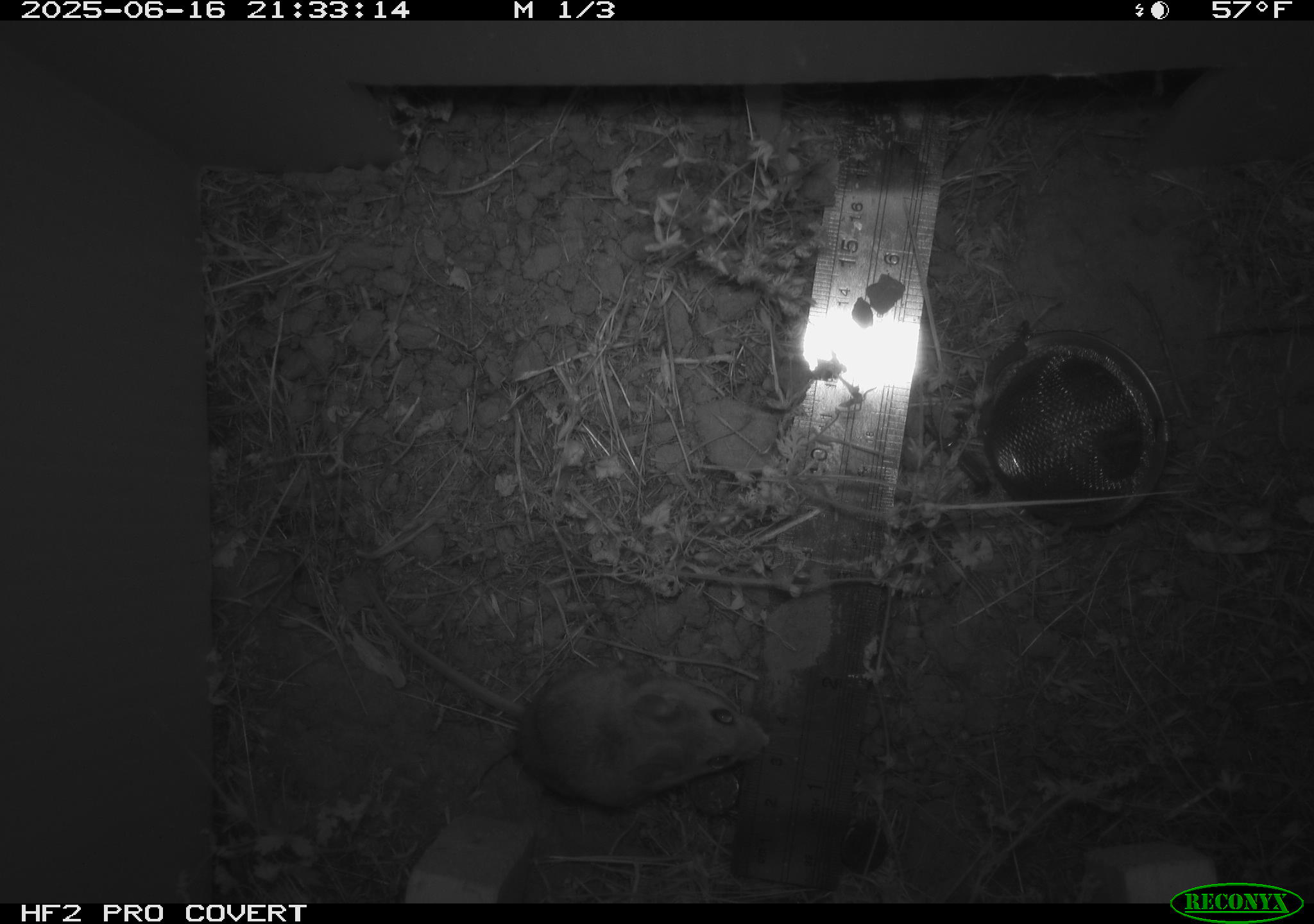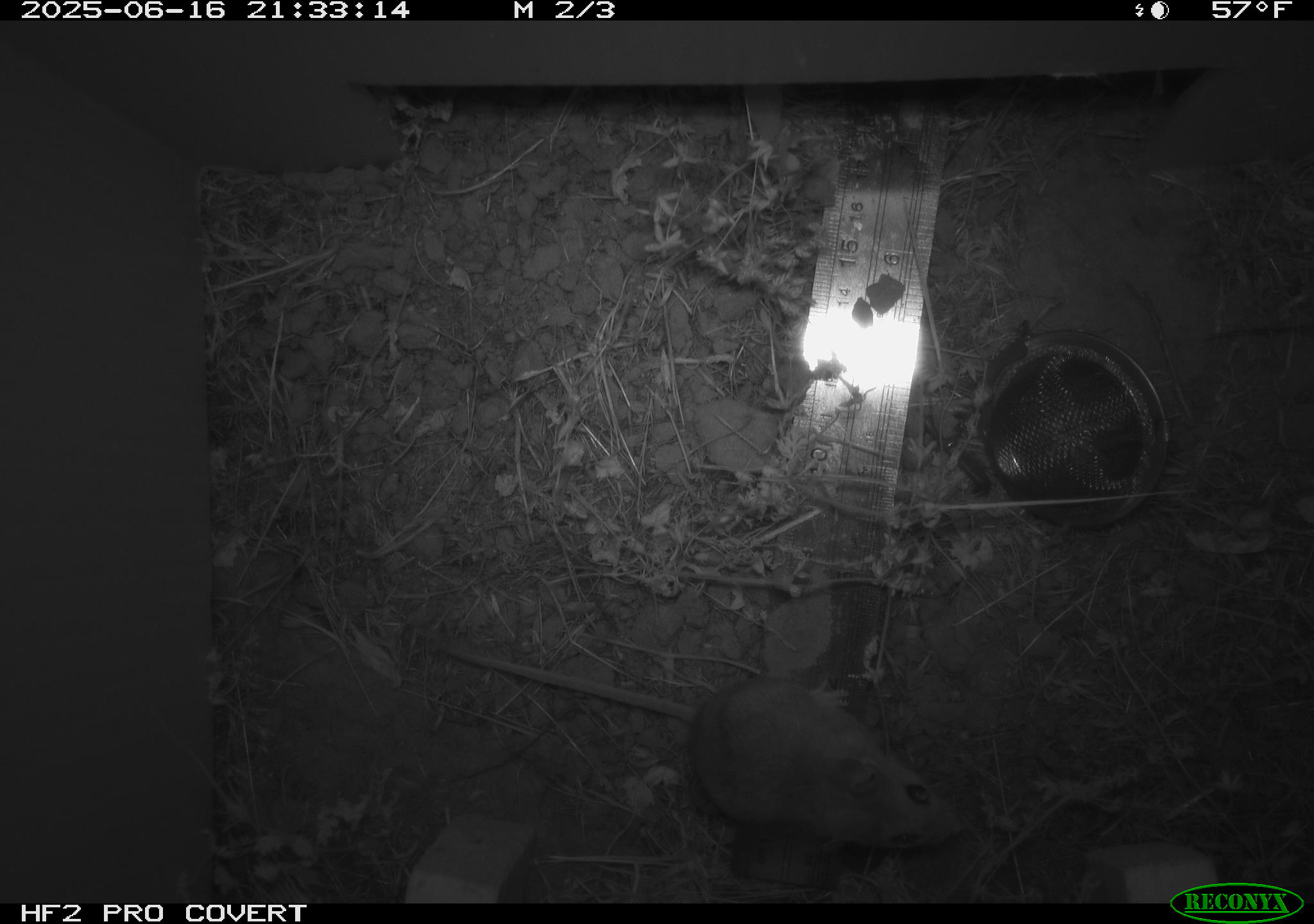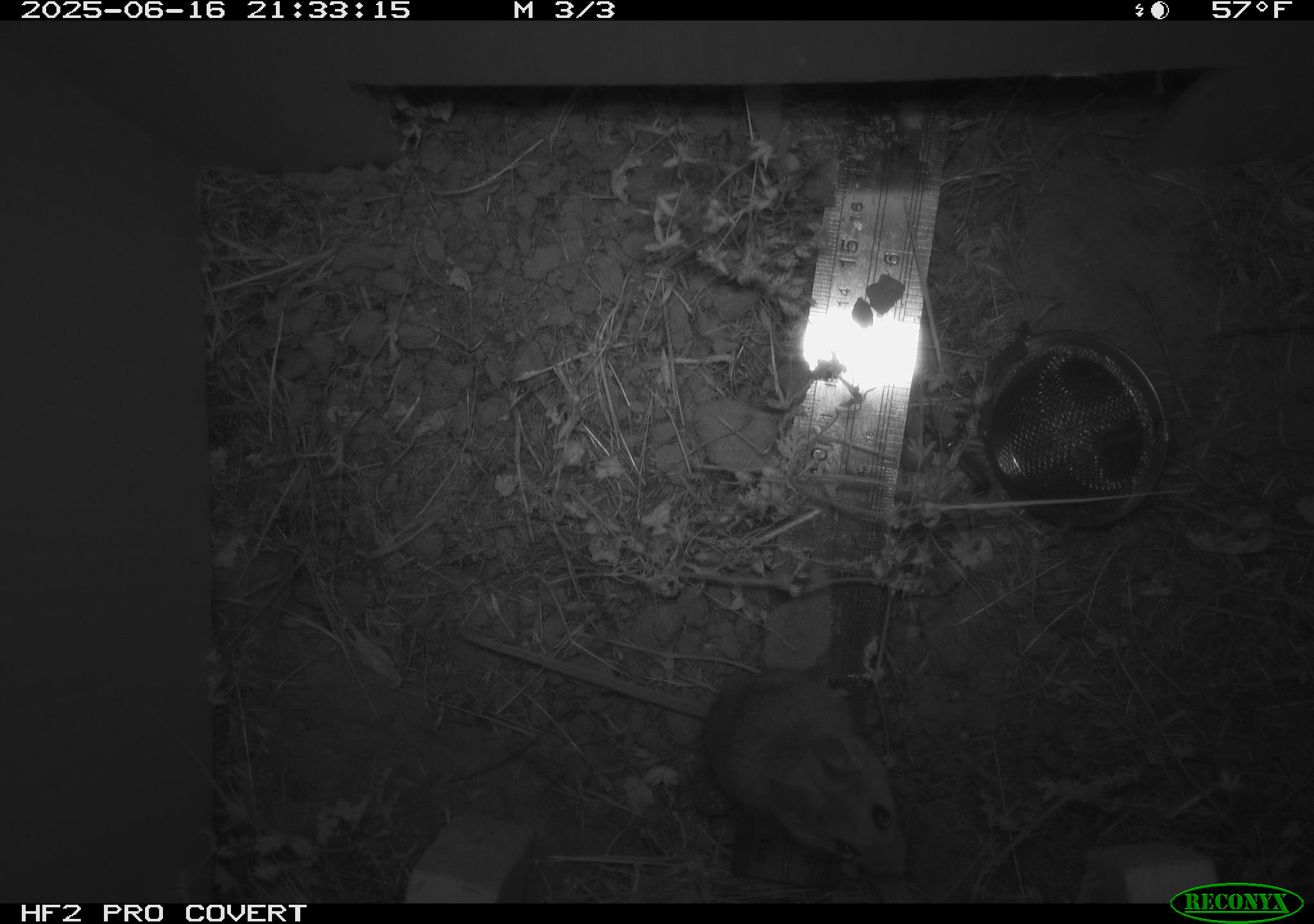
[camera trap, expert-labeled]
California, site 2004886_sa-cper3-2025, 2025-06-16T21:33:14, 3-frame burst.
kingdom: Animalia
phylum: Chordata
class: Mammalia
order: Rodentia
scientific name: Rodentia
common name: rodent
Rodent (Rodentia).